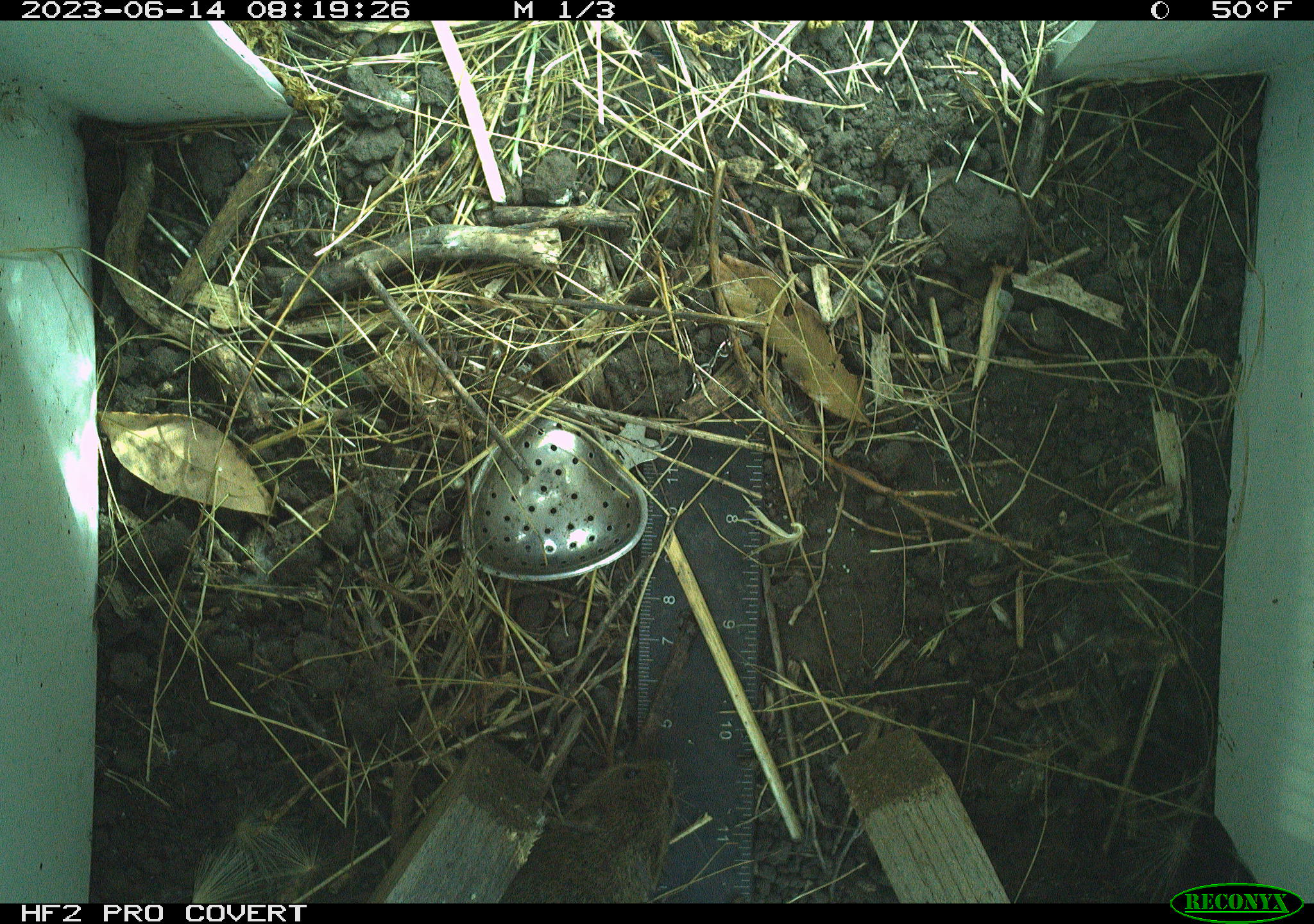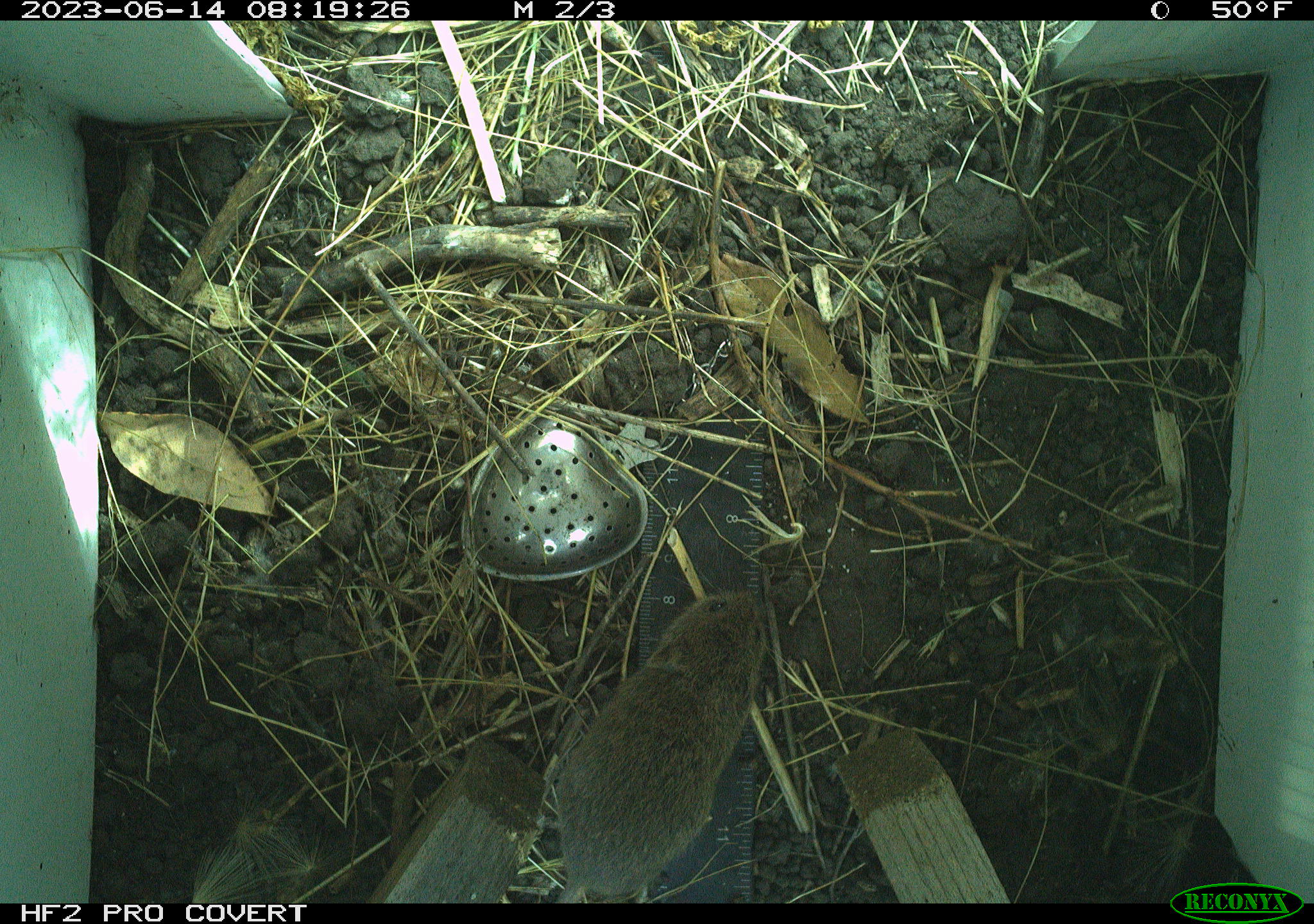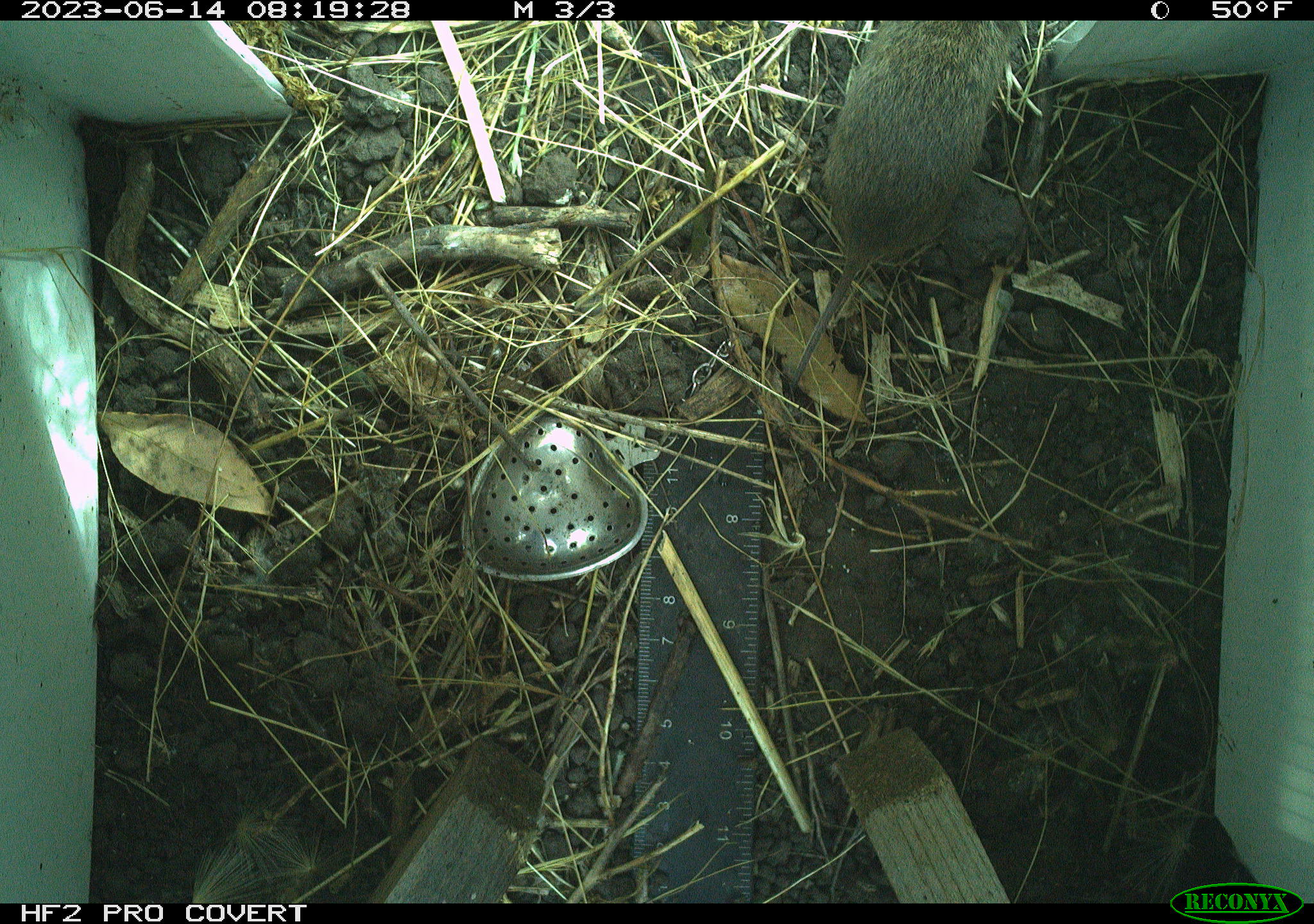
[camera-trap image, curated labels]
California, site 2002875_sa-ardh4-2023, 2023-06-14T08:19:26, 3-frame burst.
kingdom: Animalia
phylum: Chordata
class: Mammalia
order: Rodentia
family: Cricetidae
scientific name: Arvicolinae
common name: voles, lemmings, and muskrats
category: arvicolinae subfamily